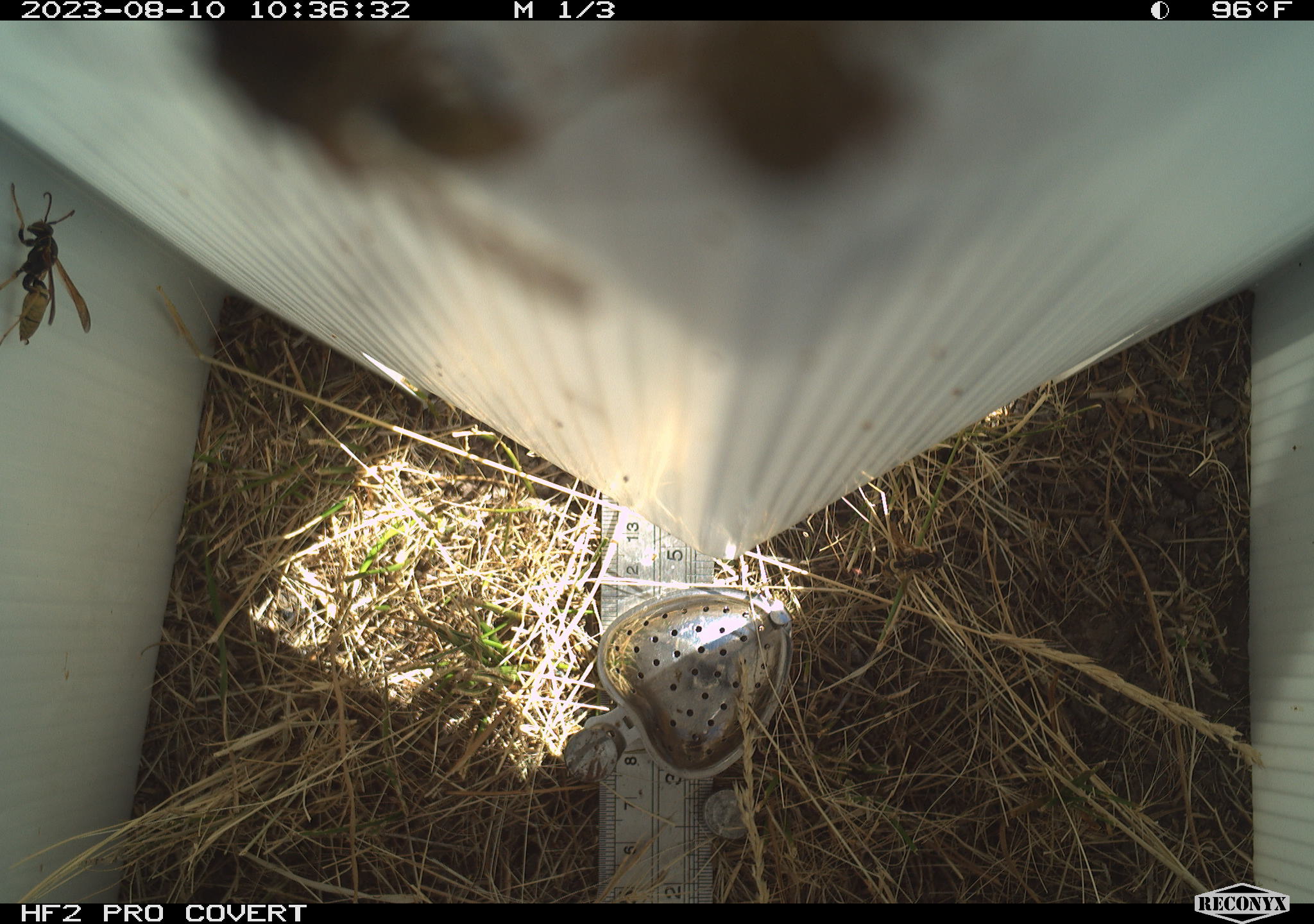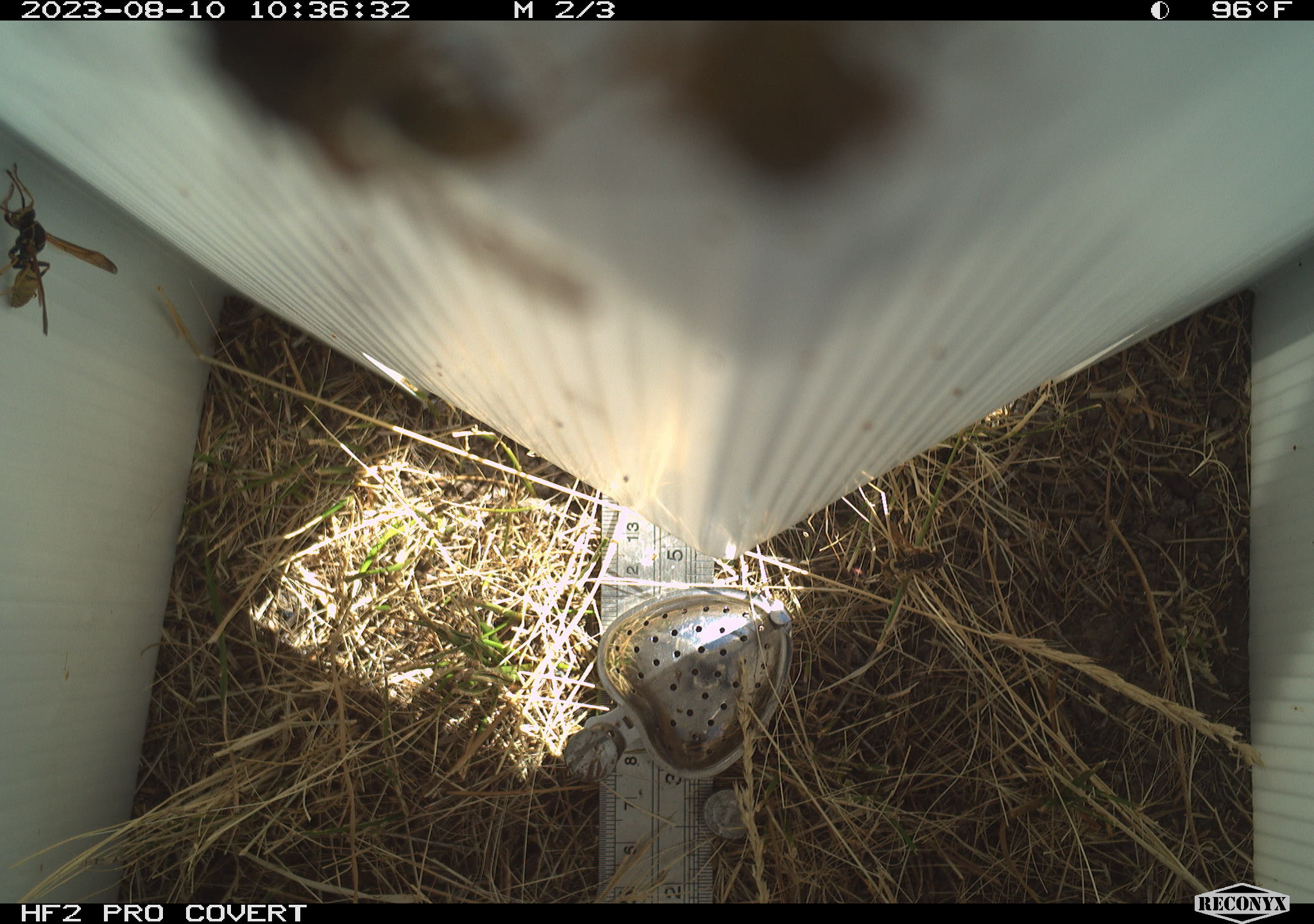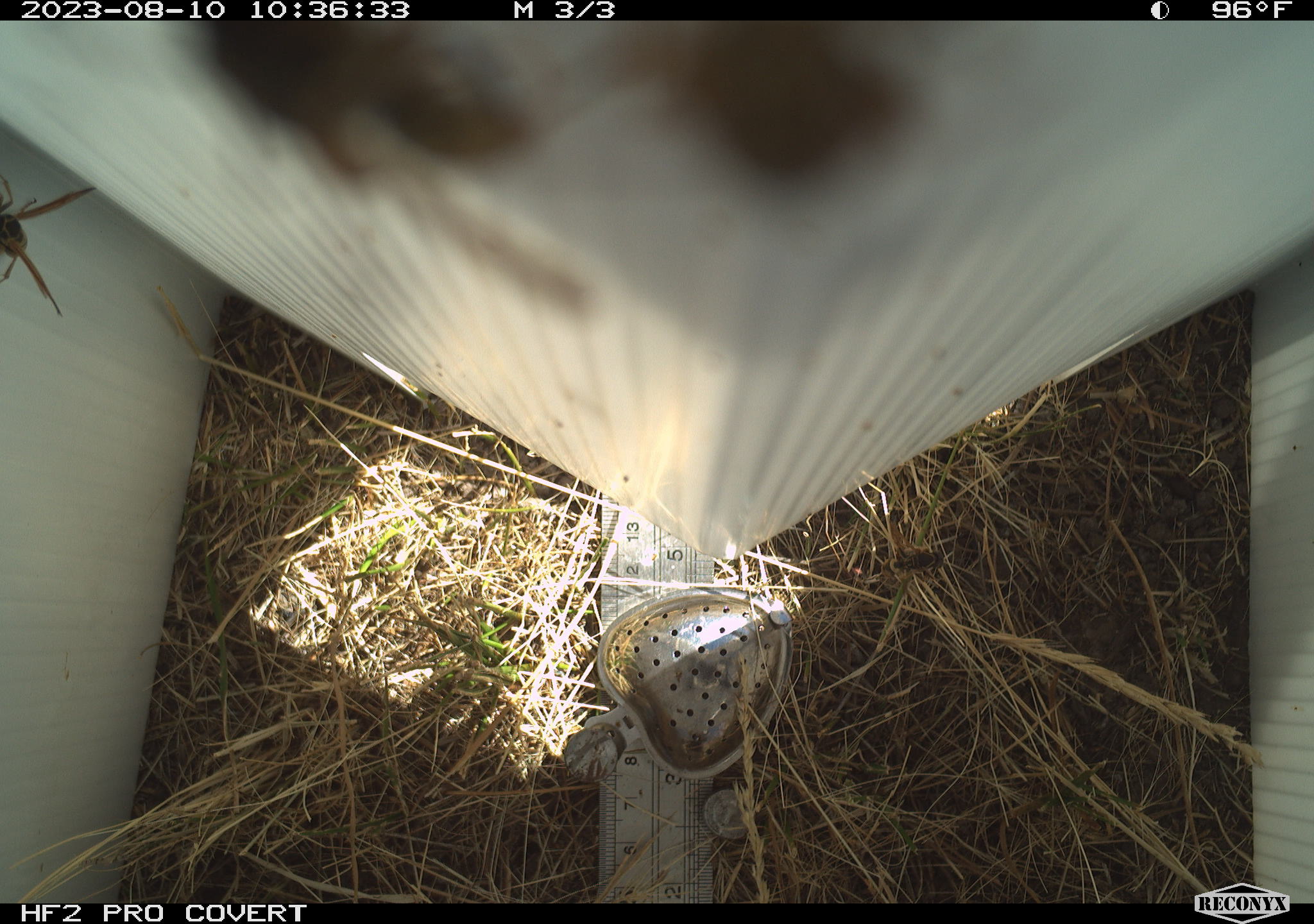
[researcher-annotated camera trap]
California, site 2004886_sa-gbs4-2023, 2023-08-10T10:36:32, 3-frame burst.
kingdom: Animalia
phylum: Arthropoda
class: Insecta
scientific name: Insecta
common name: insect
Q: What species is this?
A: Insect (Insecta).